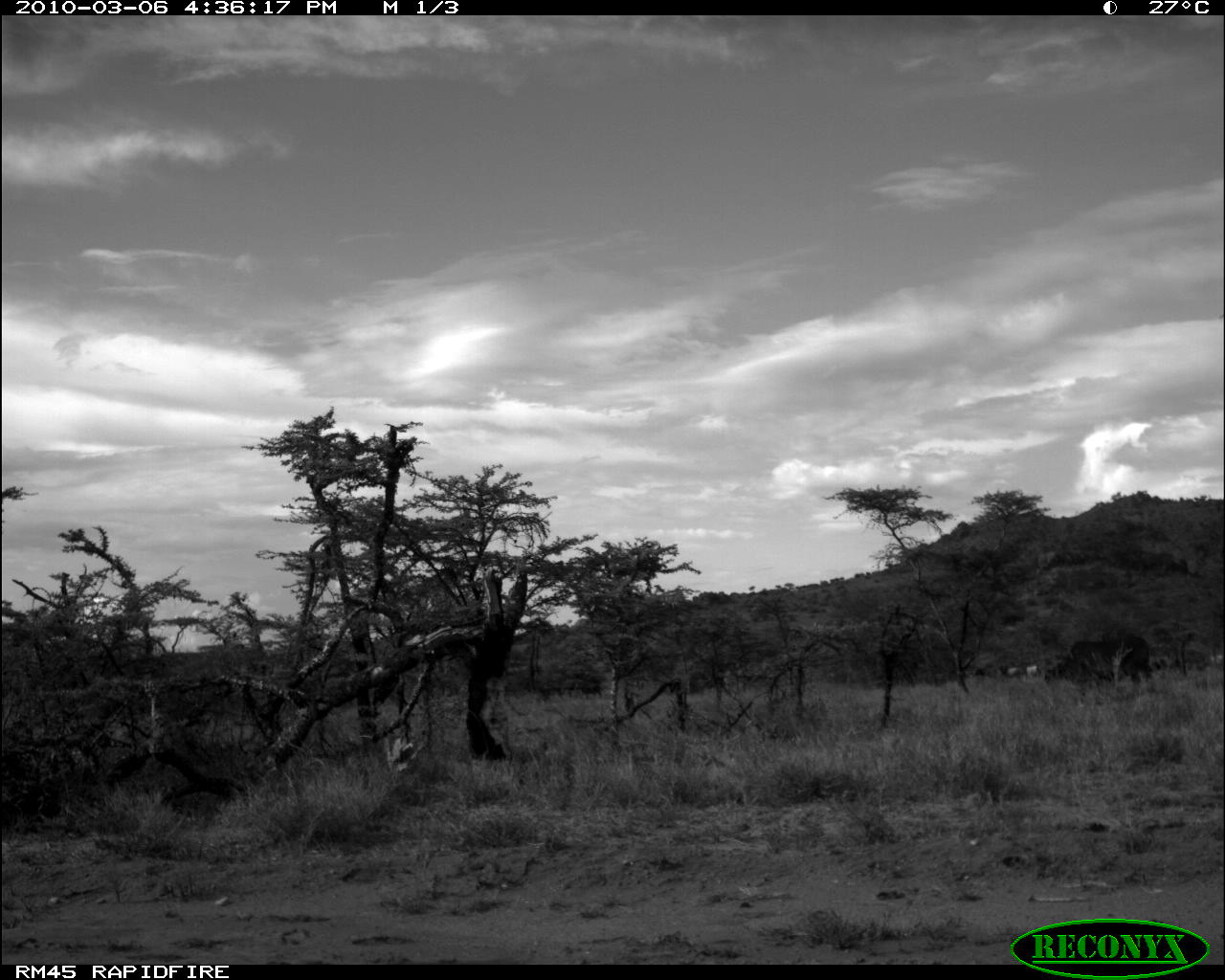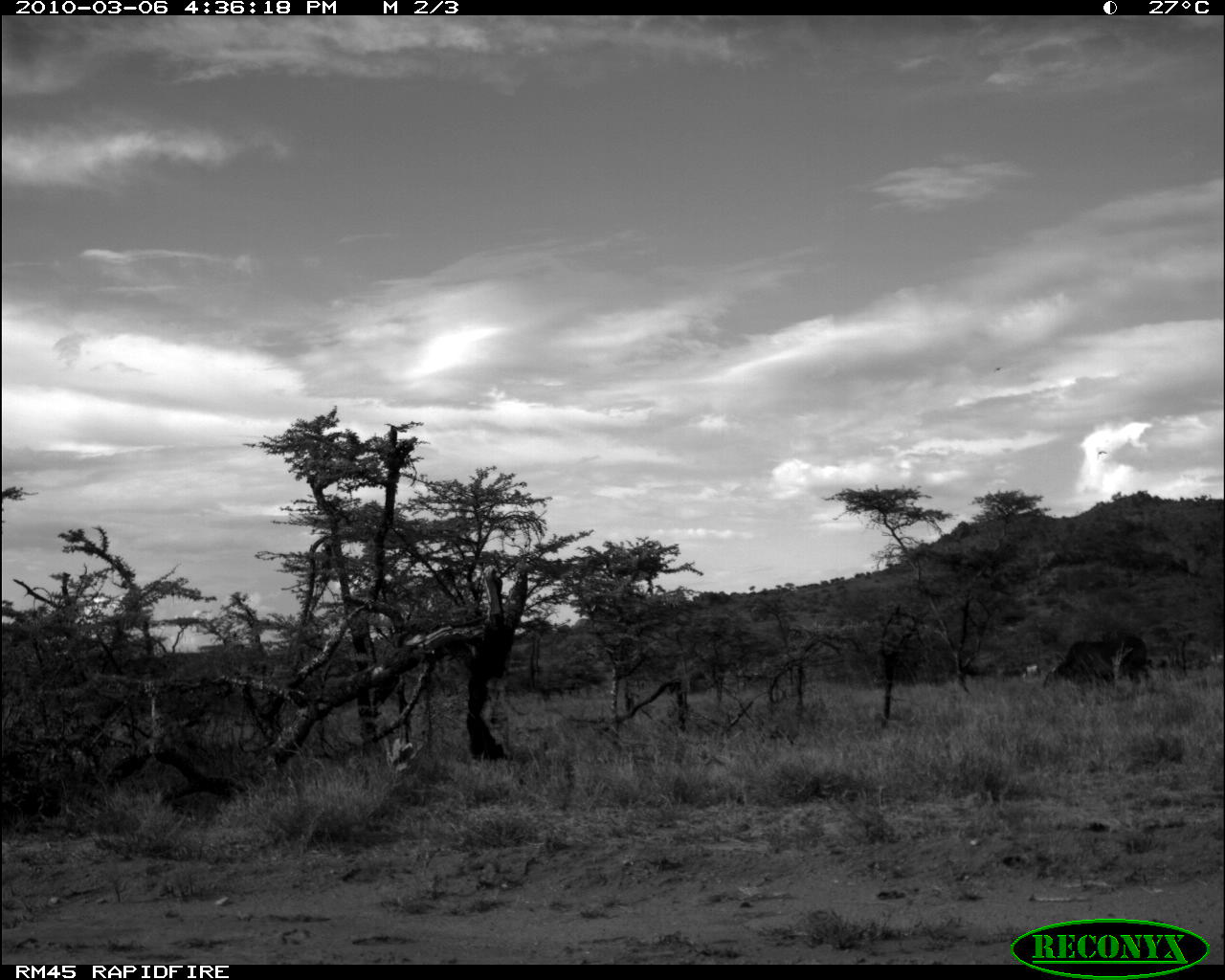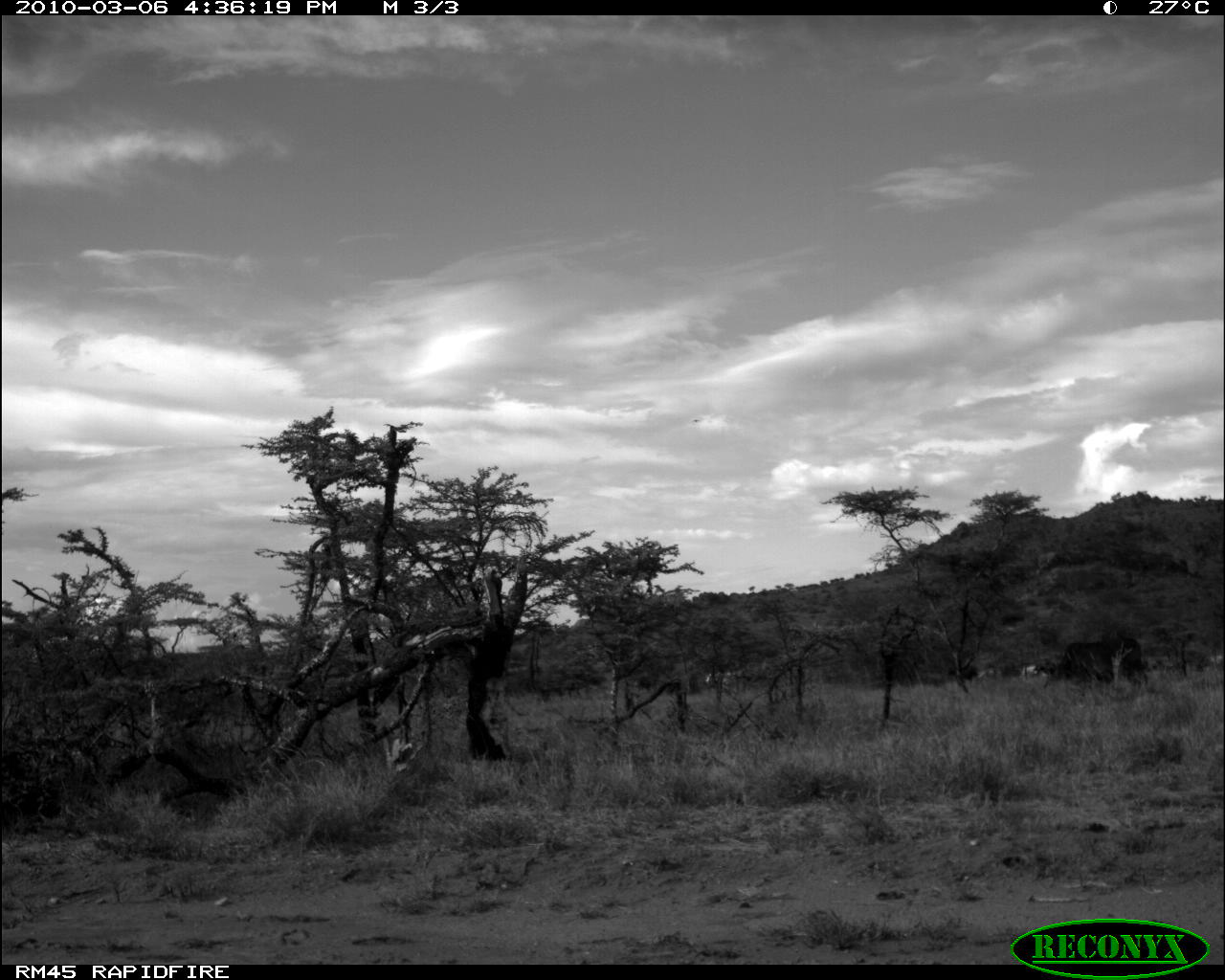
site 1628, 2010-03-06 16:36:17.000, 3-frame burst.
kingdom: Animalia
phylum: Chordata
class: Mammalia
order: Artiodactyla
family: Bovidae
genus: Bos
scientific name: Bos taurus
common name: domestic cattle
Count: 4.